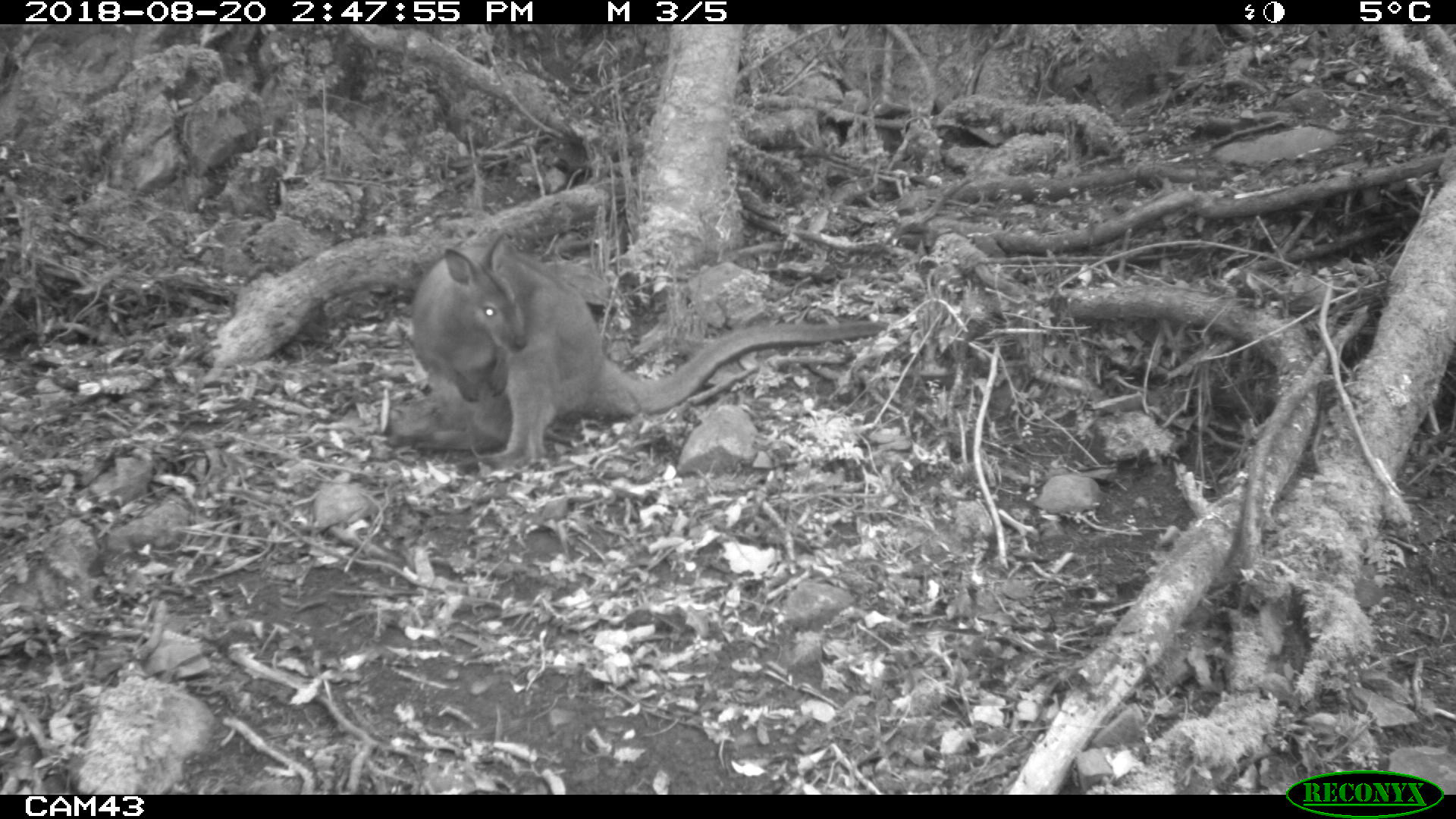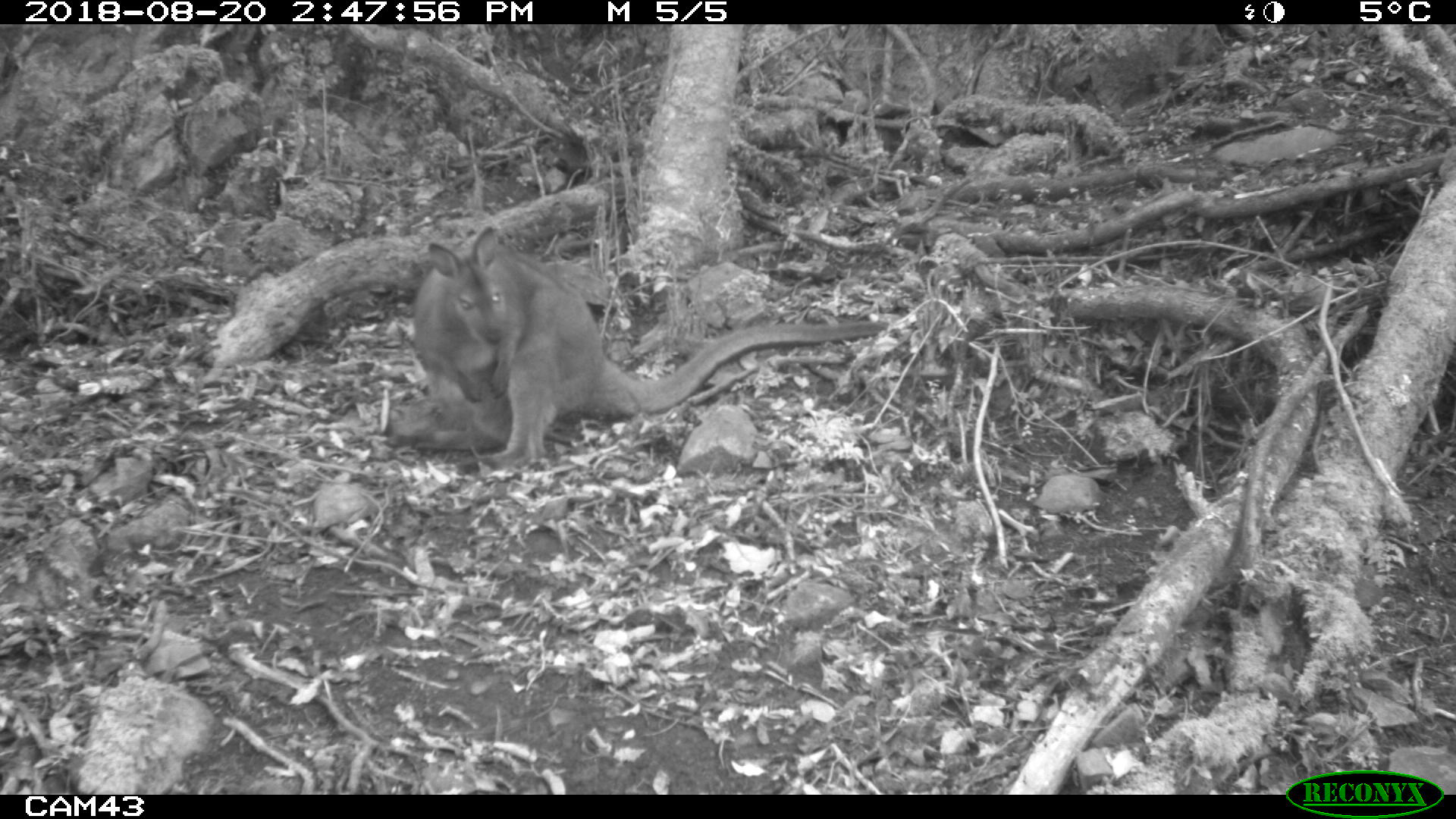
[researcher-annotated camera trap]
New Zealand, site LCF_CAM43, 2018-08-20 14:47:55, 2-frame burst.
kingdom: Animalia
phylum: Chordata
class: Mammalia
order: Diprotodontia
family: Macropodidae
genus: Notamacropus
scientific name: Notamacropus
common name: wallaby